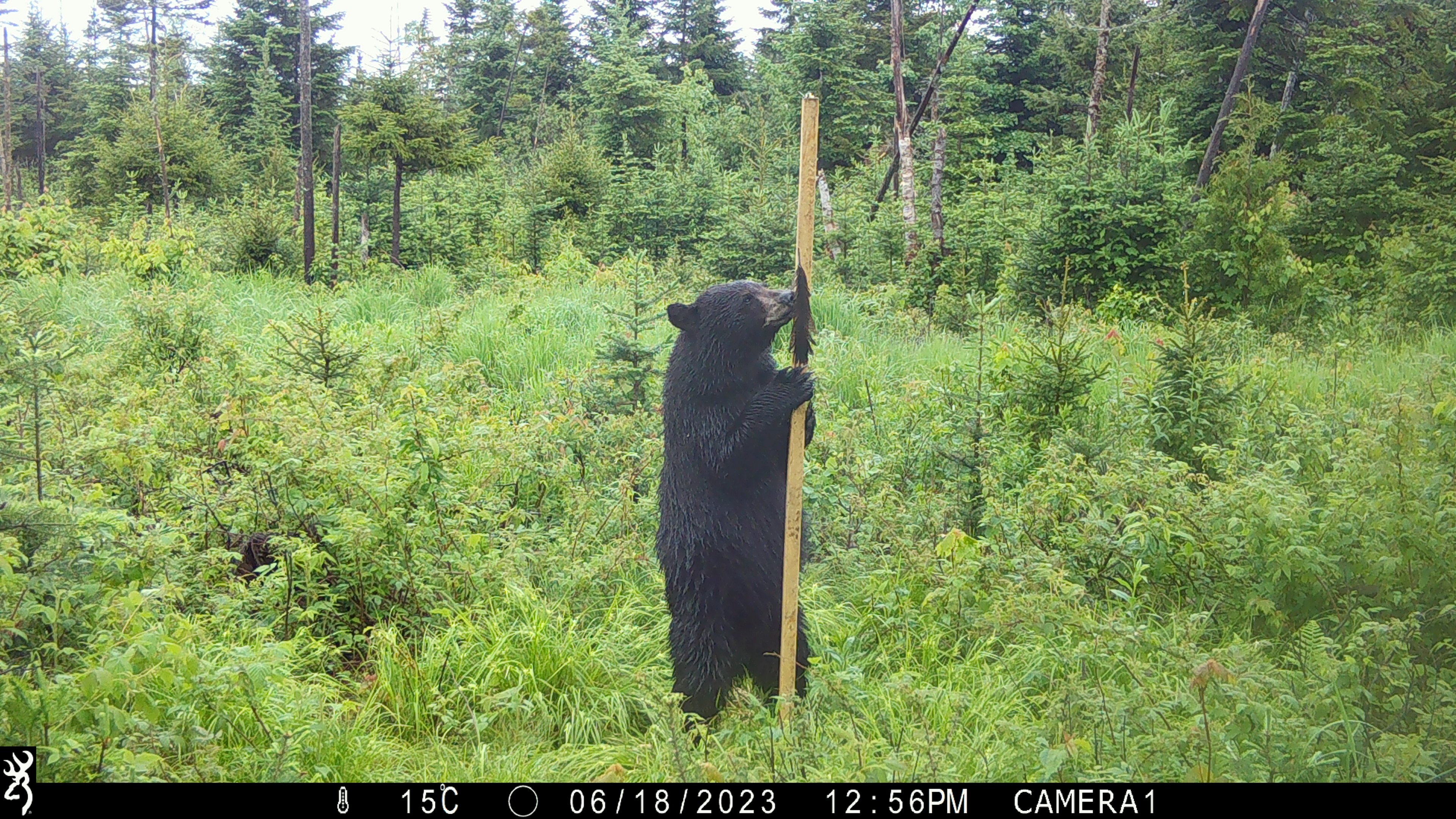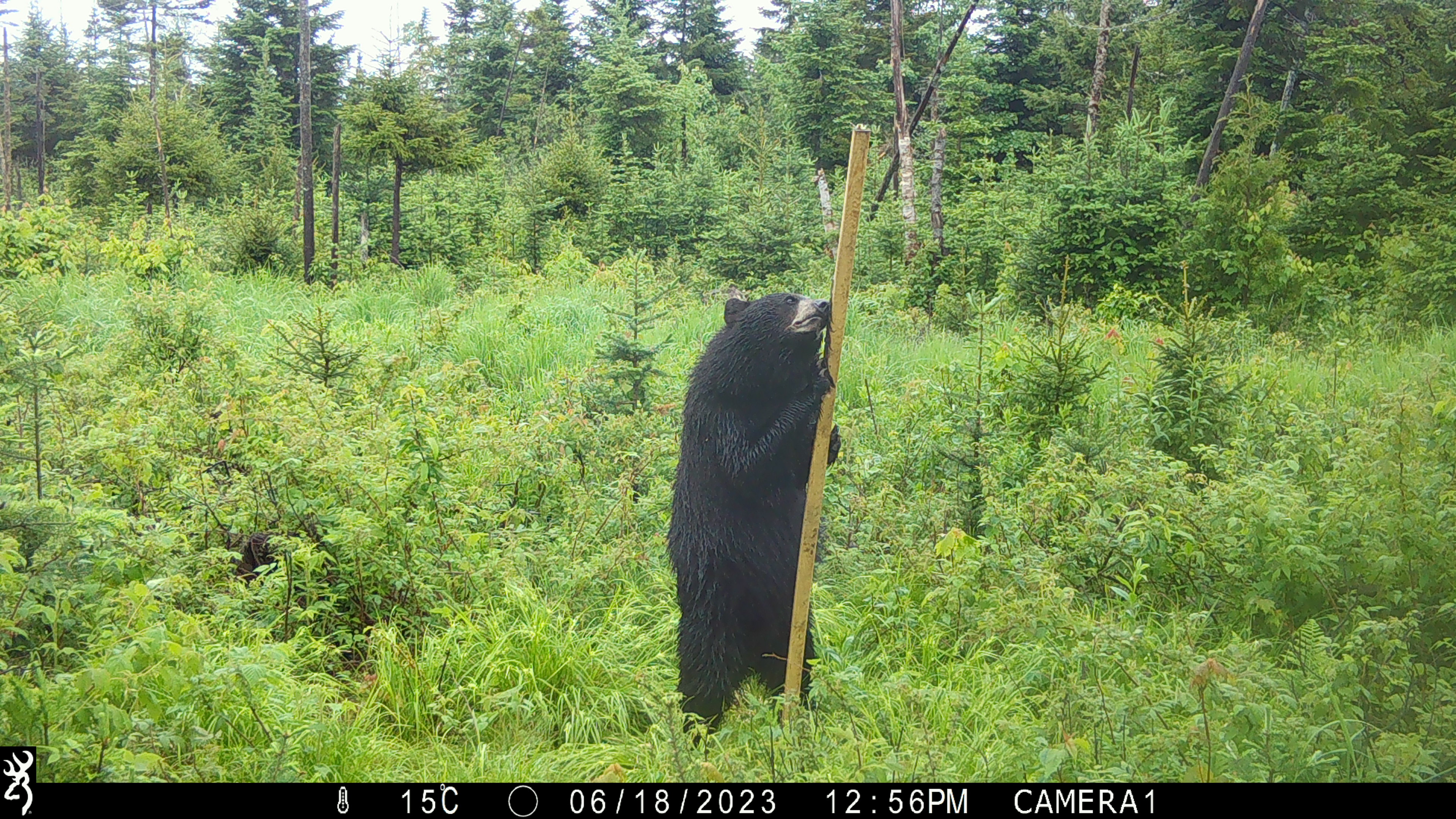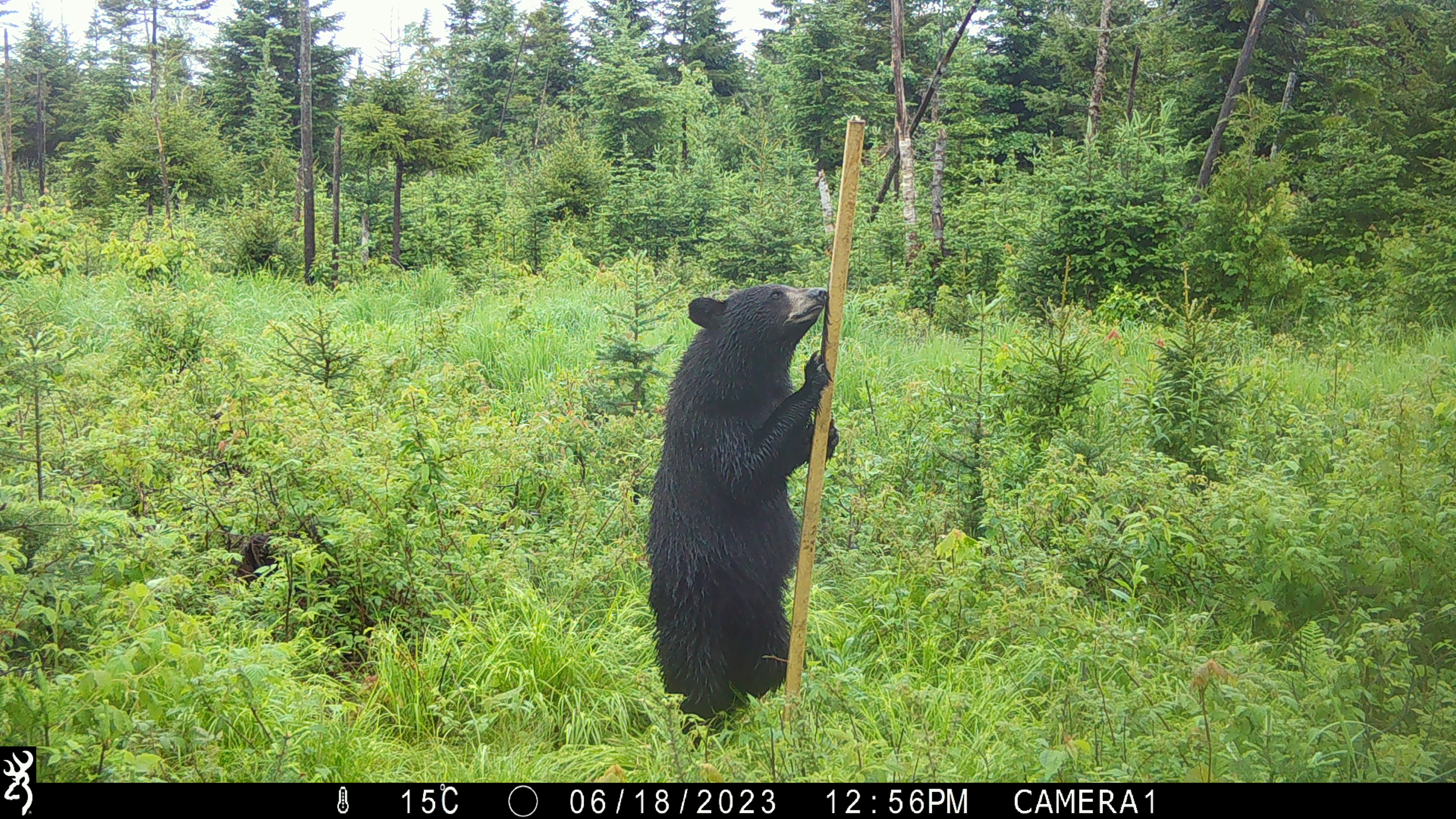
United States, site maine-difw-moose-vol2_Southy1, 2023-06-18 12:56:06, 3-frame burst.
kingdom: Animalia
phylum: Chordata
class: Mammalia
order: Carnivora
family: Ursidae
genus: Ursus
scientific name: Ursus americanus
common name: black bear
Black bear (Ursus americanus).